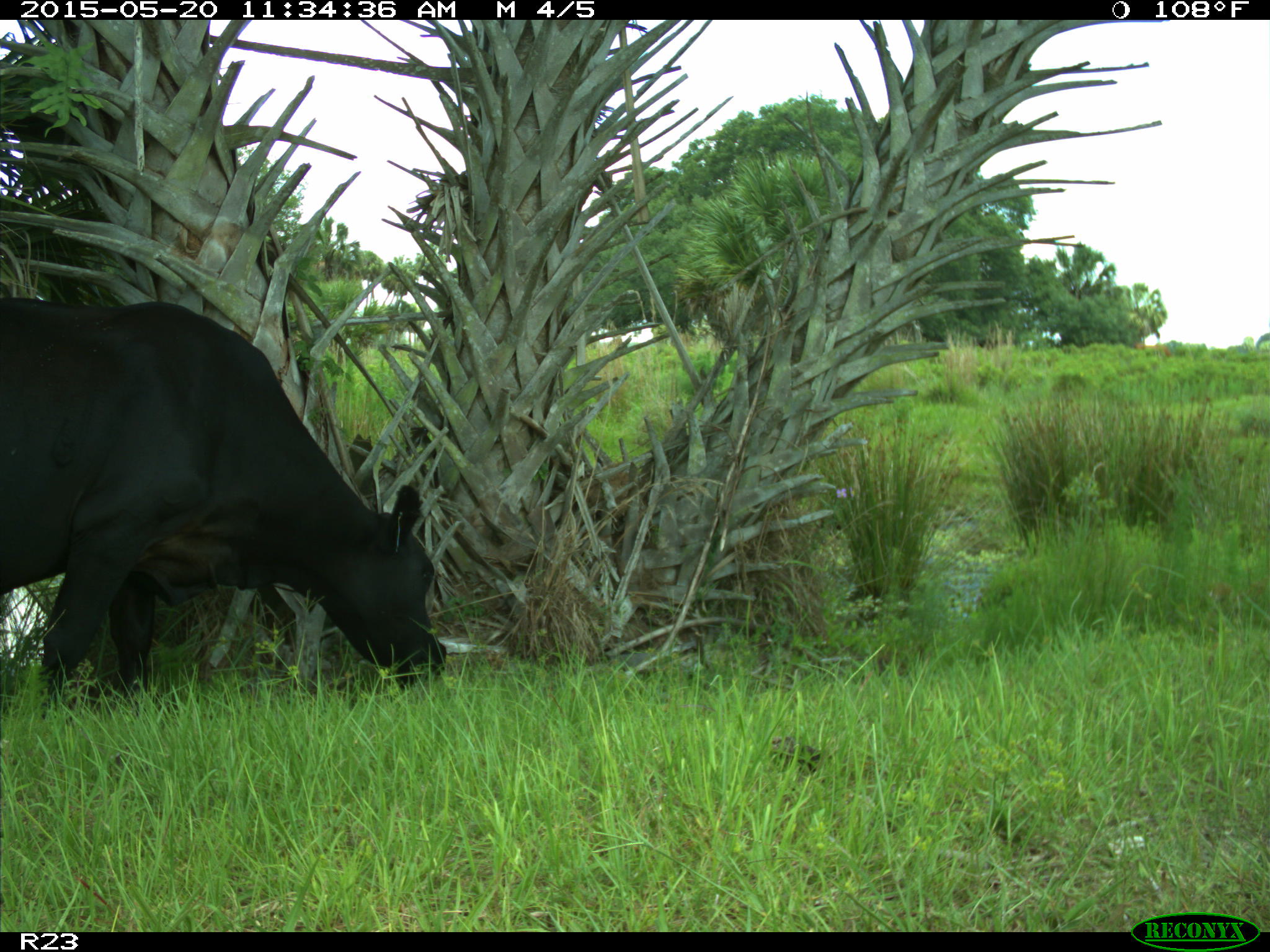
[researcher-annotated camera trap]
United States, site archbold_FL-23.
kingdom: Animalia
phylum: Chordata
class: Mammalia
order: Artiodactyla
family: Suidae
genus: Sus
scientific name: Sus scrofa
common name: wild boar